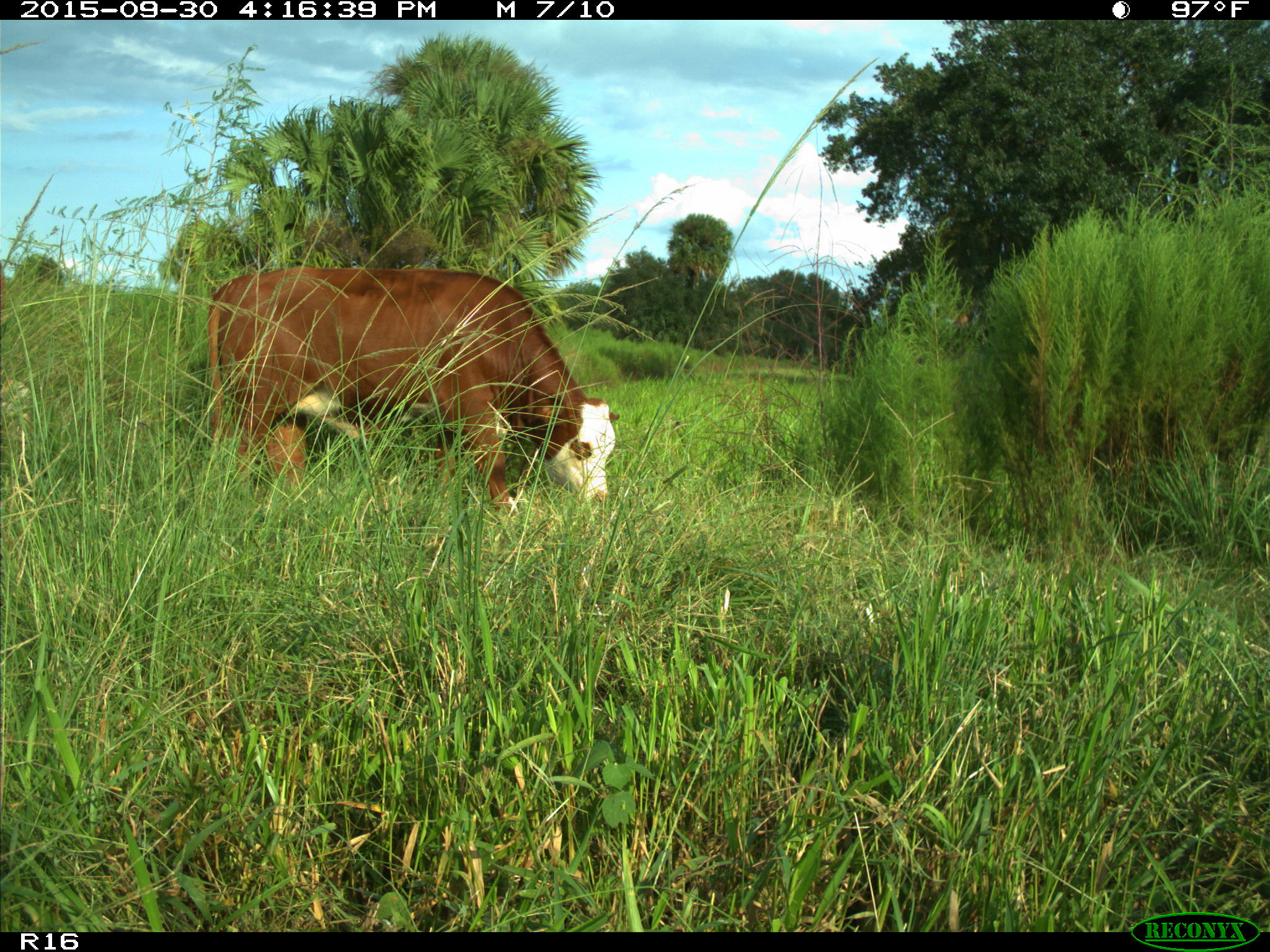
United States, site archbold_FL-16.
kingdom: Animalia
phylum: Chordata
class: Mammalia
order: Artiodactyla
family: Bovidae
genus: Bos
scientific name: Bos taurus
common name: domestic cow